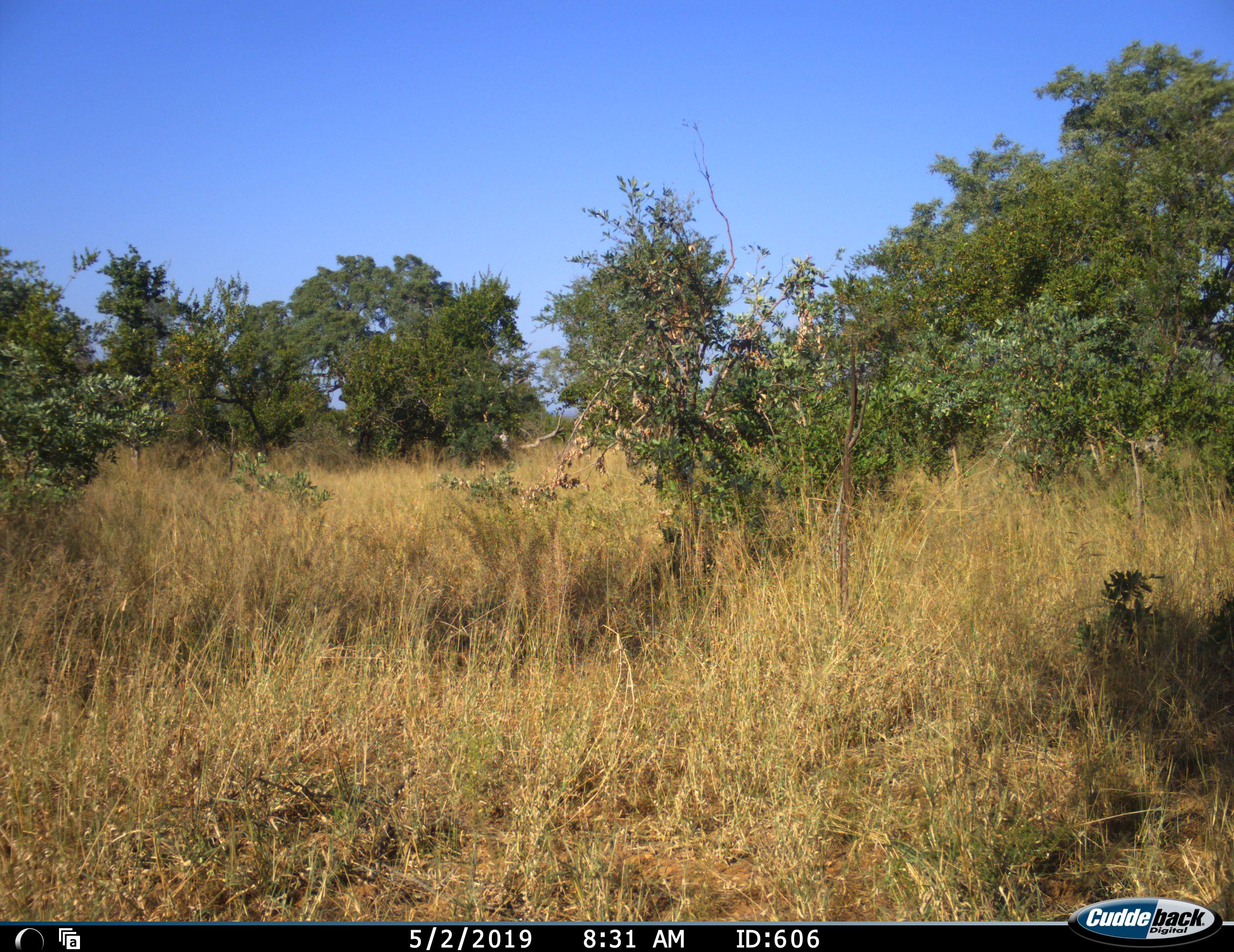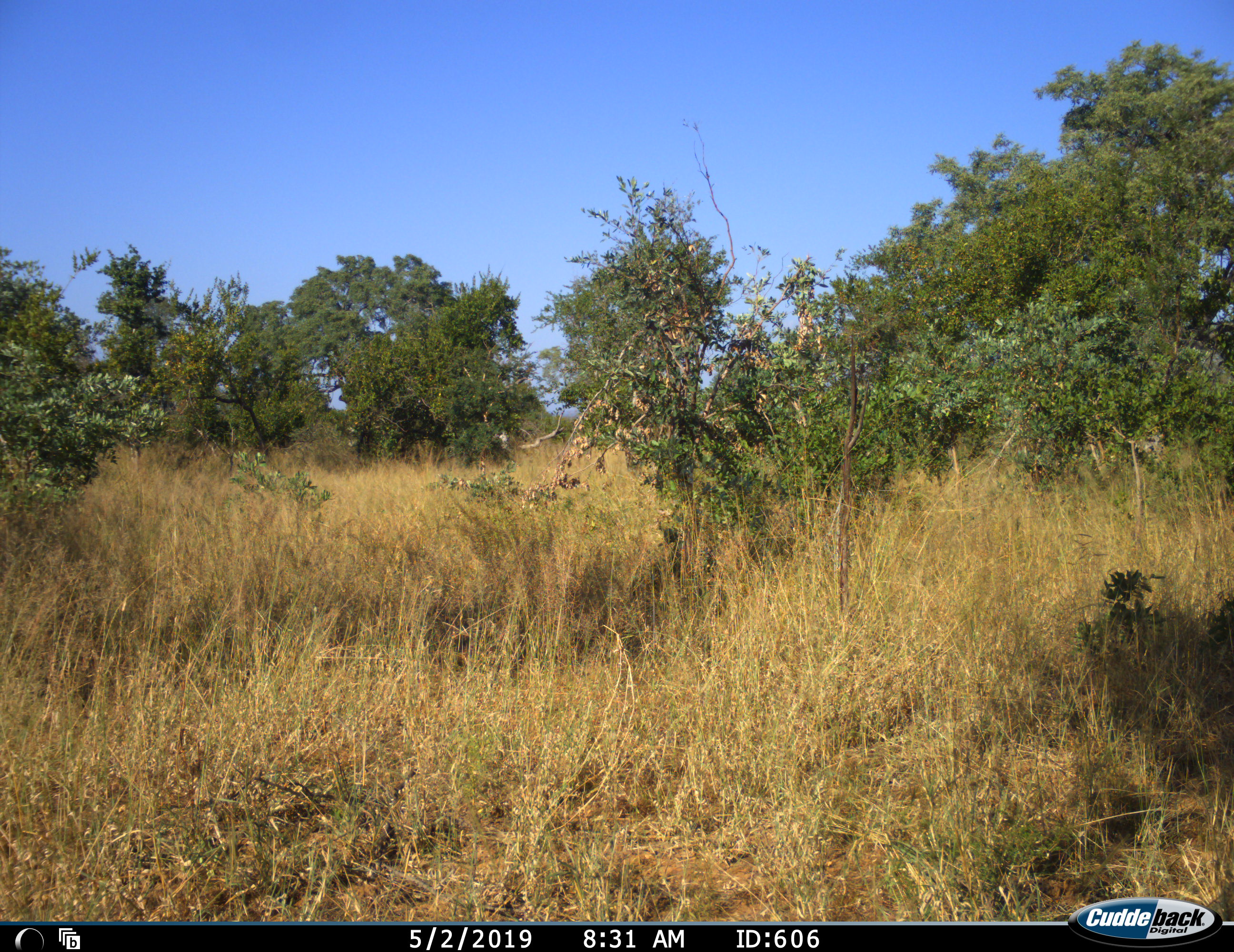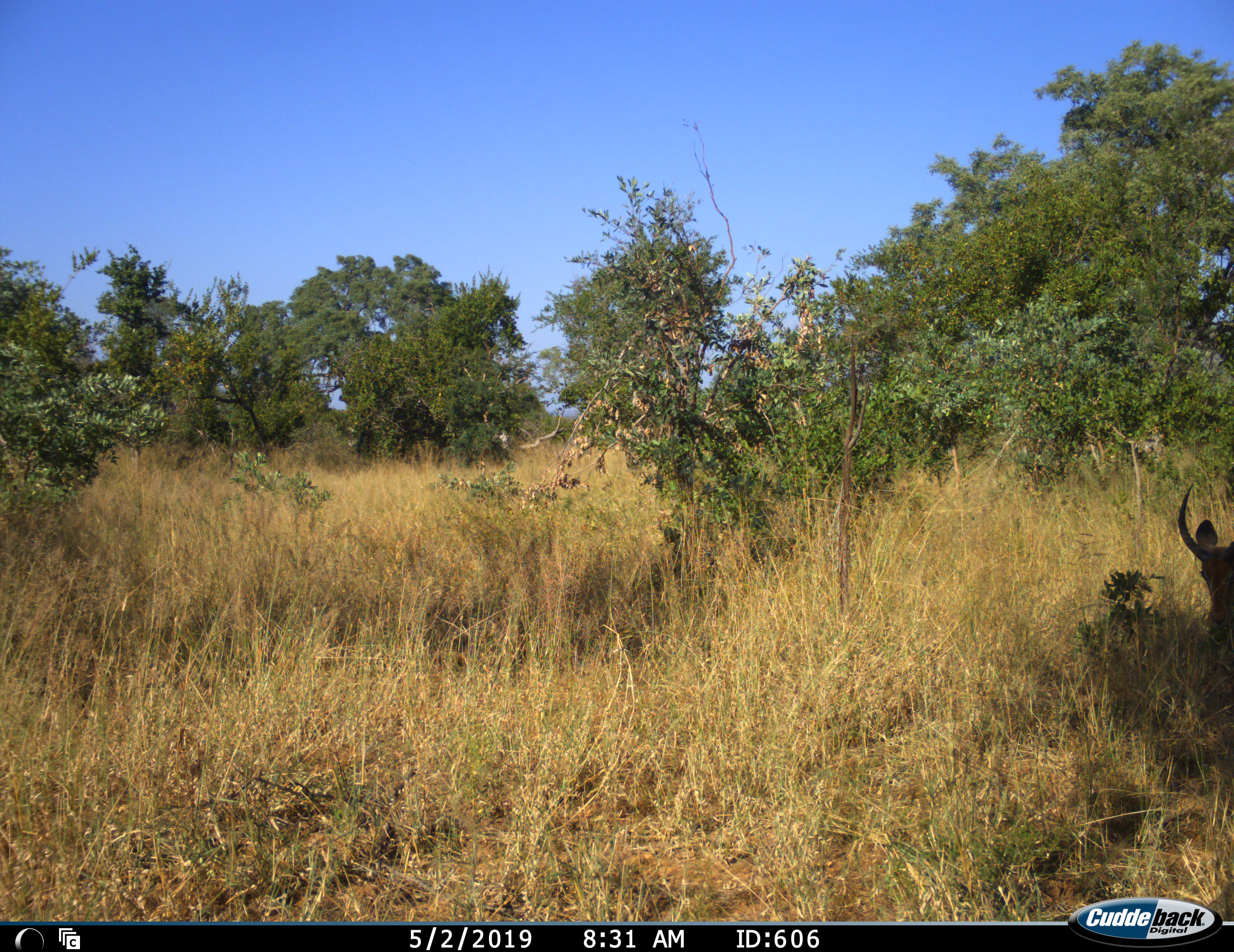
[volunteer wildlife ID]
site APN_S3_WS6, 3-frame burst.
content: unidentified animal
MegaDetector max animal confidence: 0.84